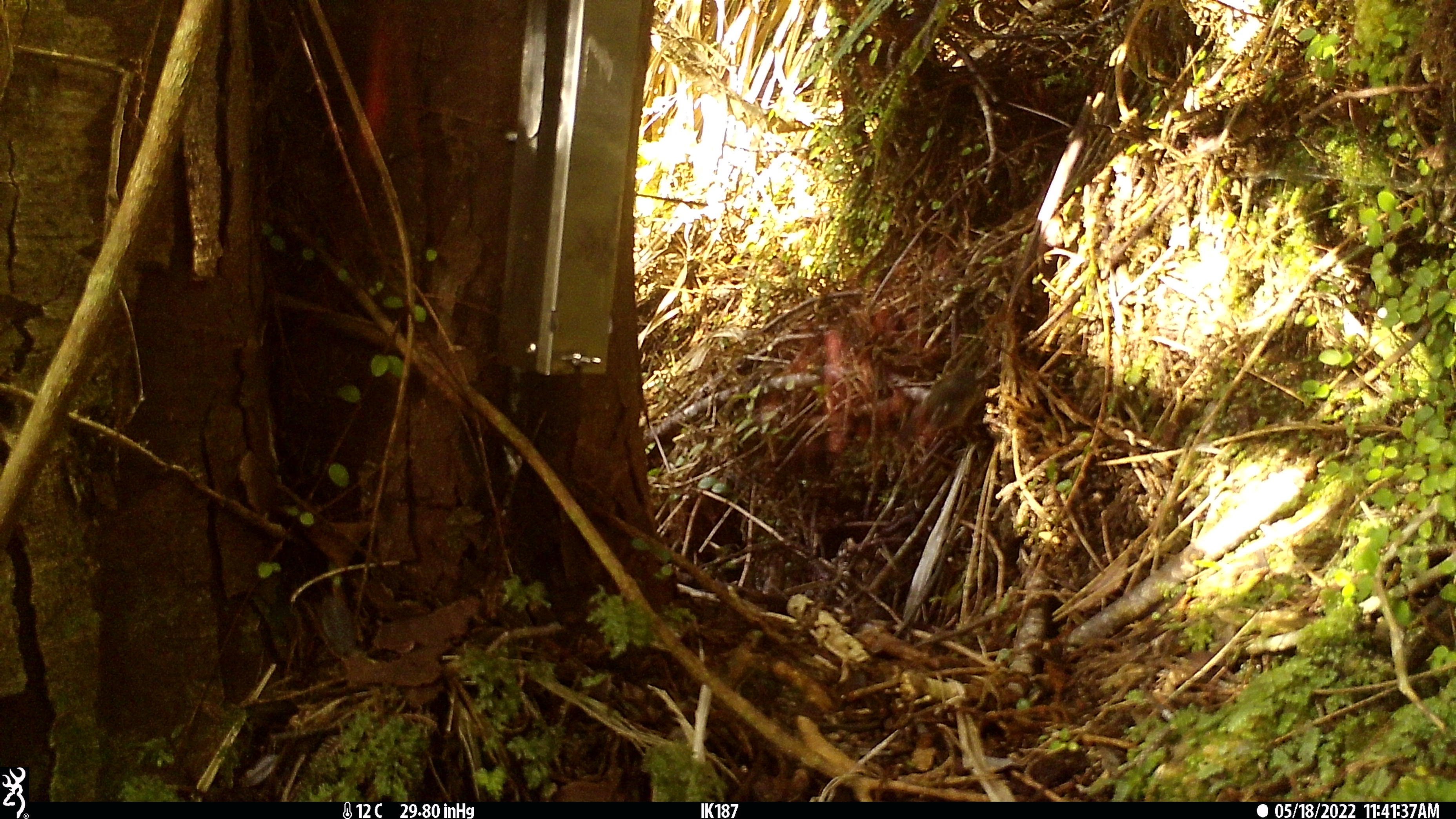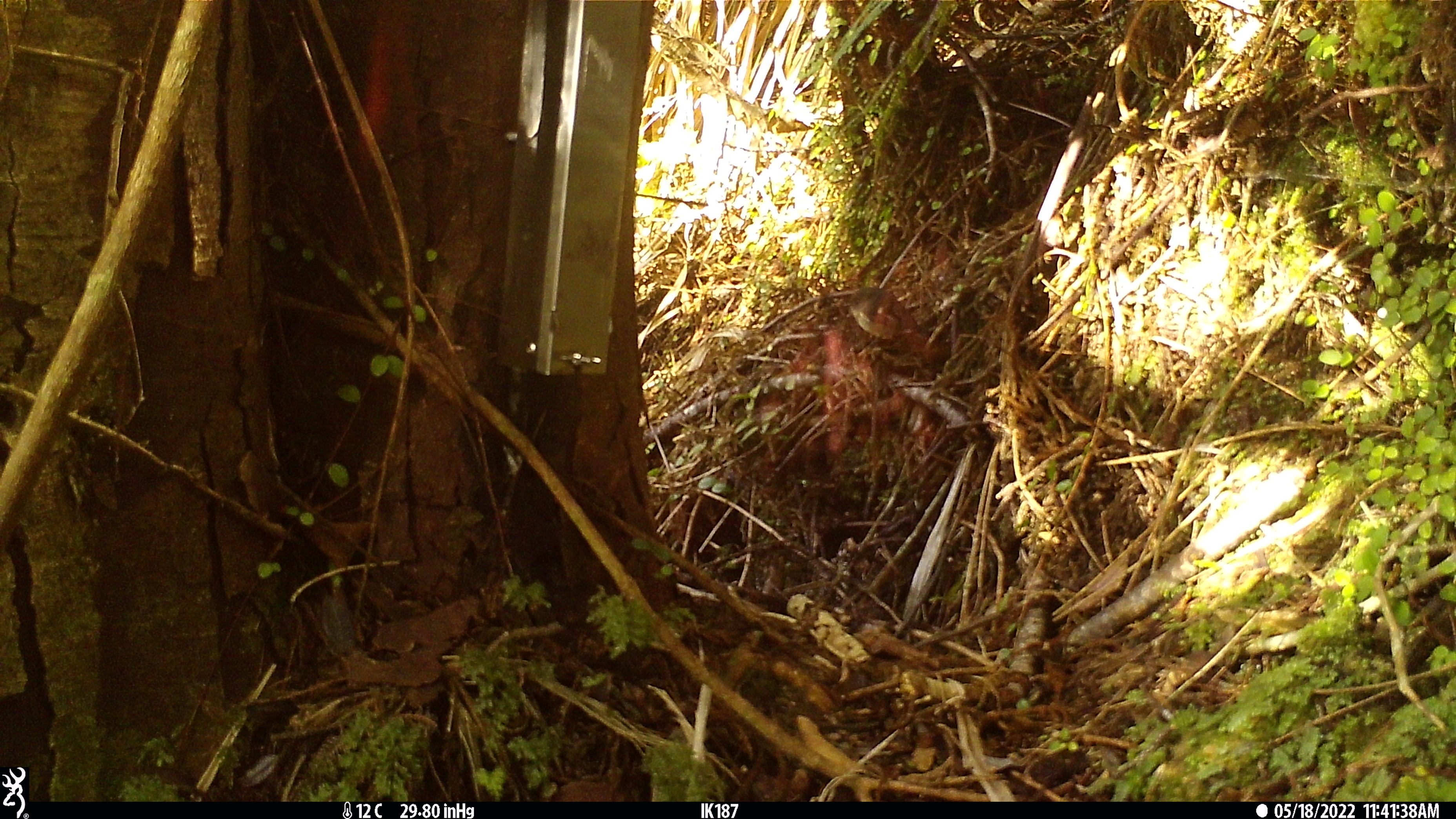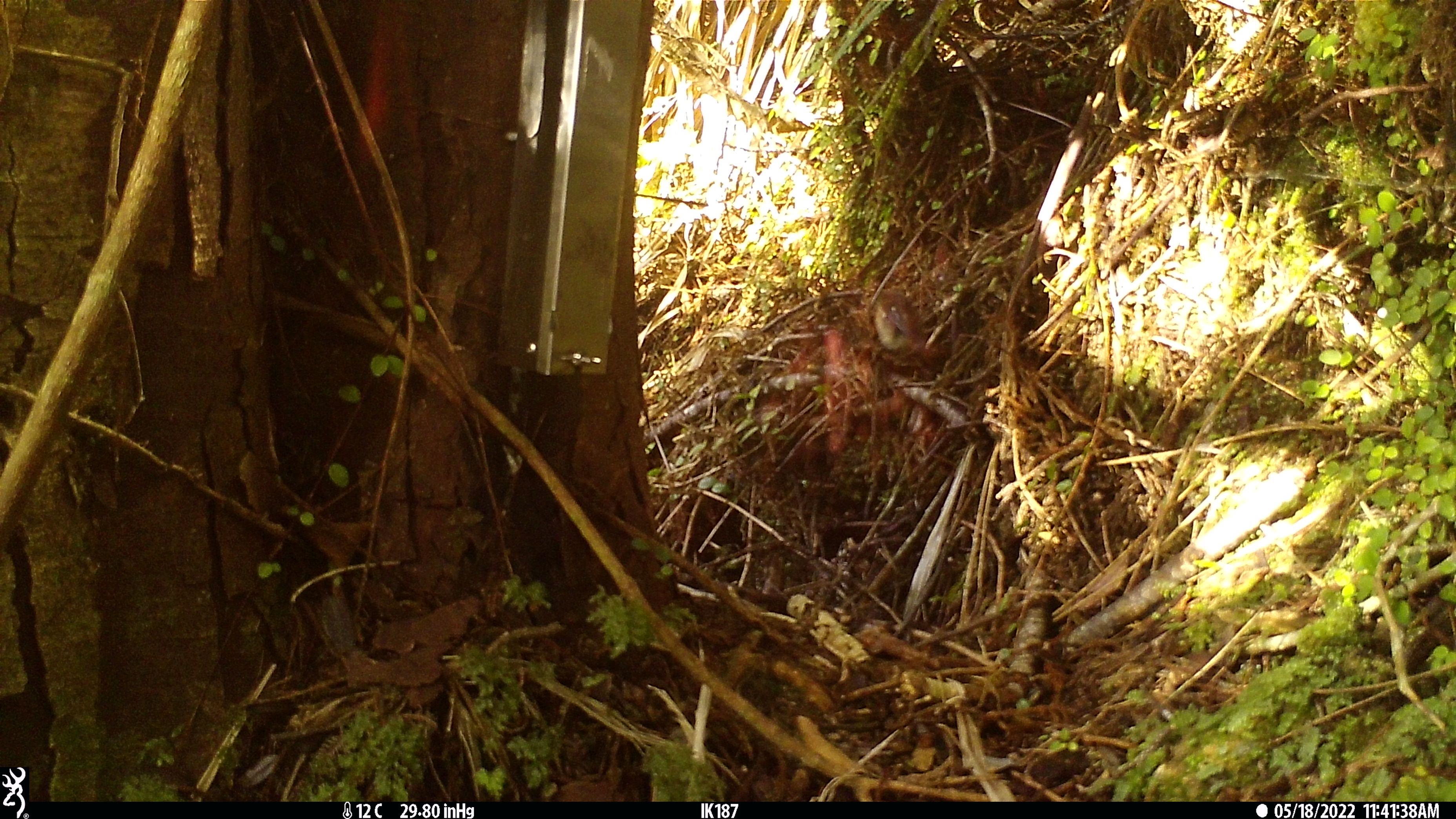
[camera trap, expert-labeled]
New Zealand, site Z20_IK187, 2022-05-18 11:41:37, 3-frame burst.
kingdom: Animalia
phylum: Chordata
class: Aves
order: Passeriformes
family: Petroicidae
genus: Petroica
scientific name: Petroica macrocephala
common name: tomtit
Tomtit (Petroica macrocephala).